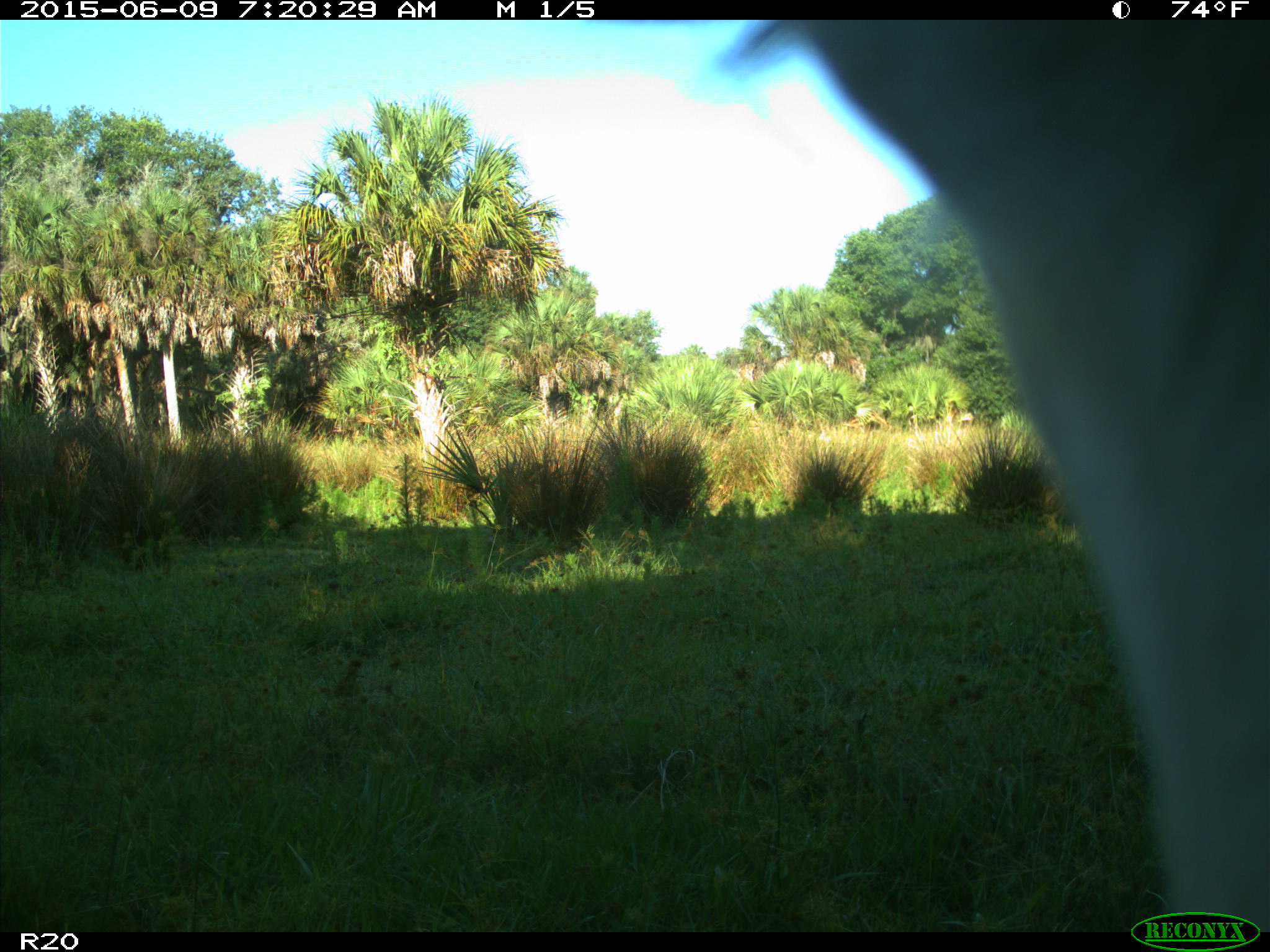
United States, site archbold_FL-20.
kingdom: Animalia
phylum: Chordata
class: Mammalia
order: Artiodactyla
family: Bovidae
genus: Bos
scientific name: Bos taurus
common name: domestic cow